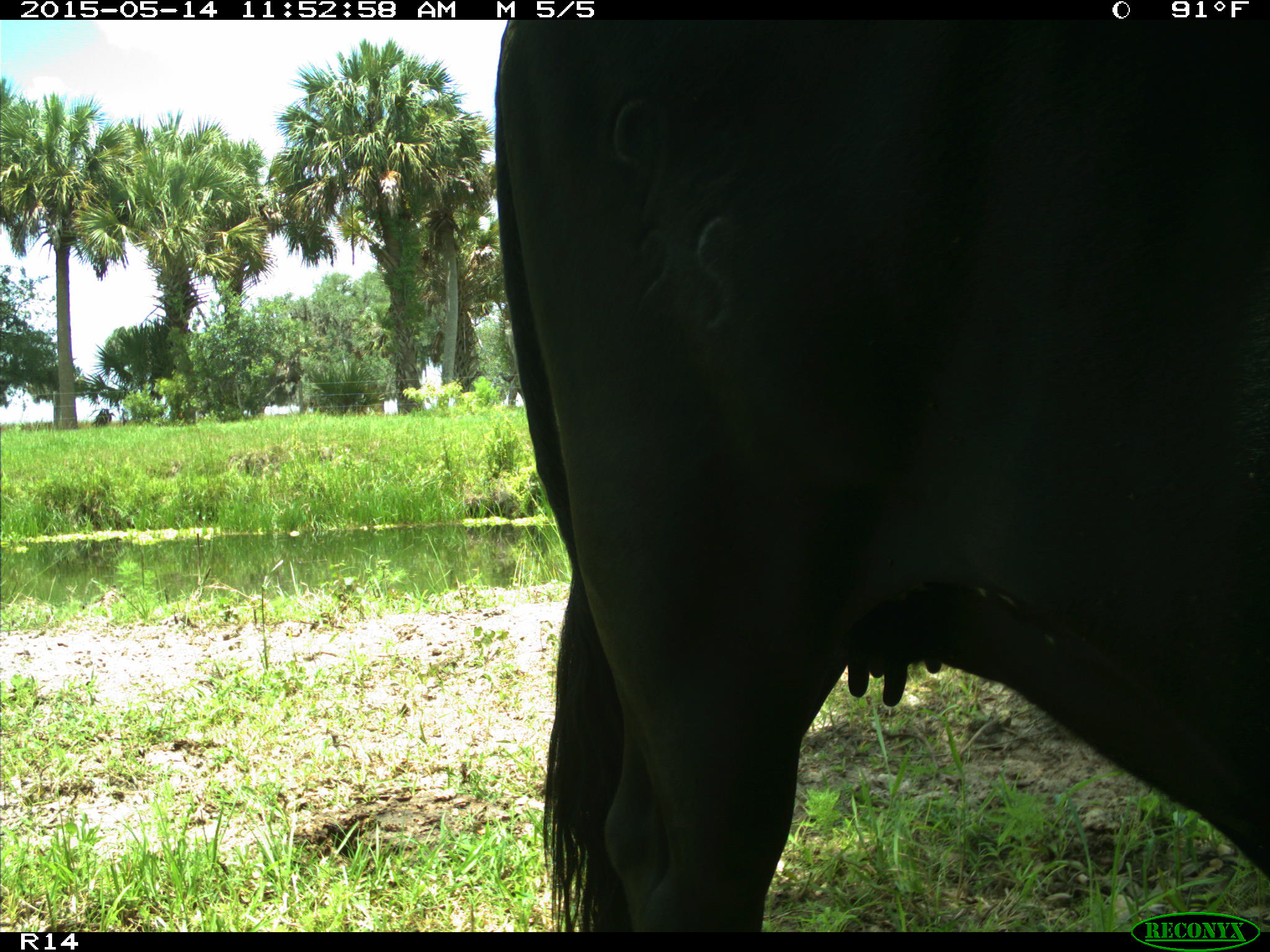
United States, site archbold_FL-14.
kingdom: Animalia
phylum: Chordata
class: Mammalia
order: Artiodactyla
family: Bovidae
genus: Bos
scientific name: Bos taurus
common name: domestic cow